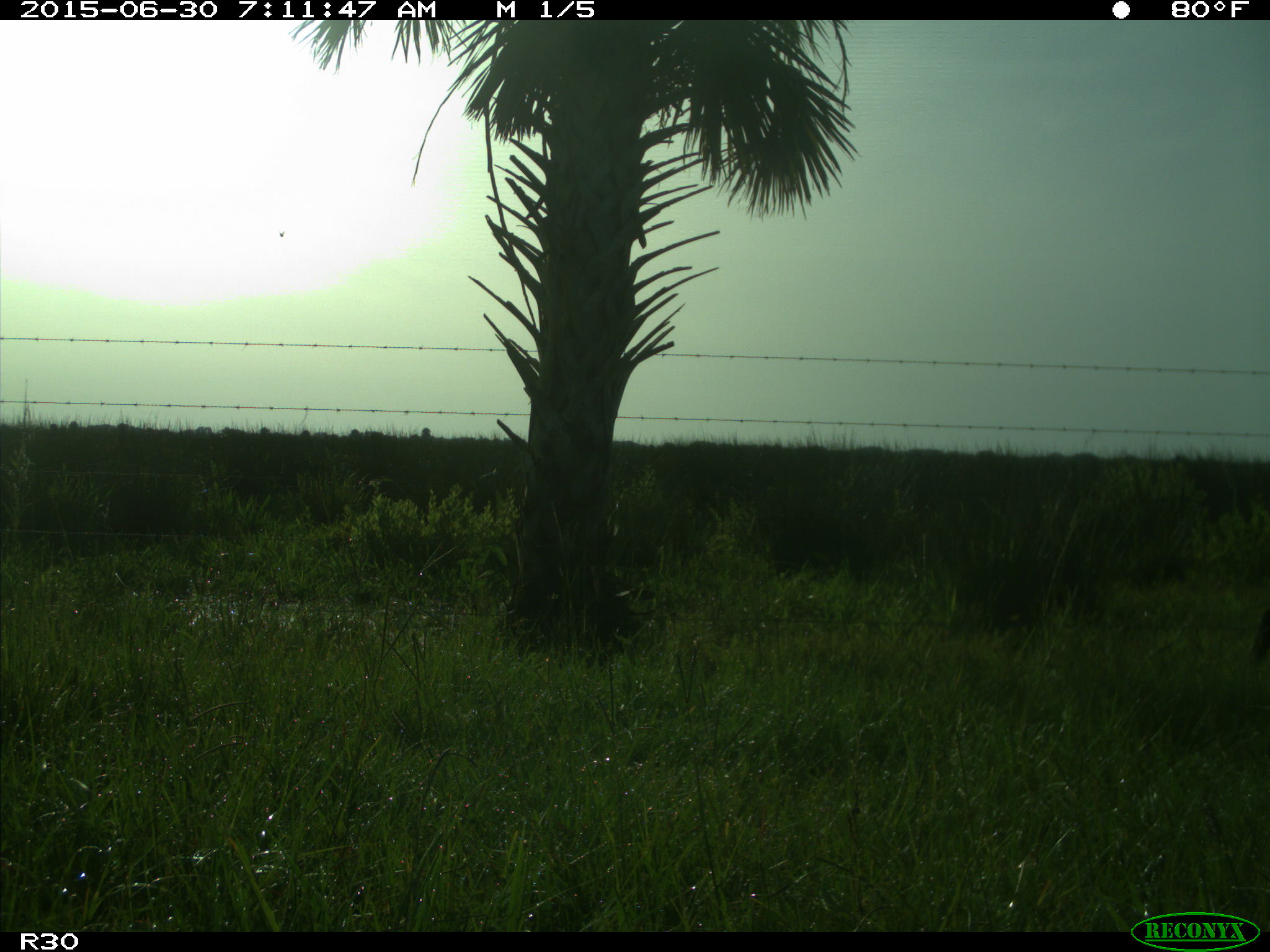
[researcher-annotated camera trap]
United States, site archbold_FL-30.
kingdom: Animalia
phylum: Chordata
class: Mammalia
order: Artiodactyla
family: Bovidae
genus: Bos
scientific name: Bos taurus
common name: domestic cow